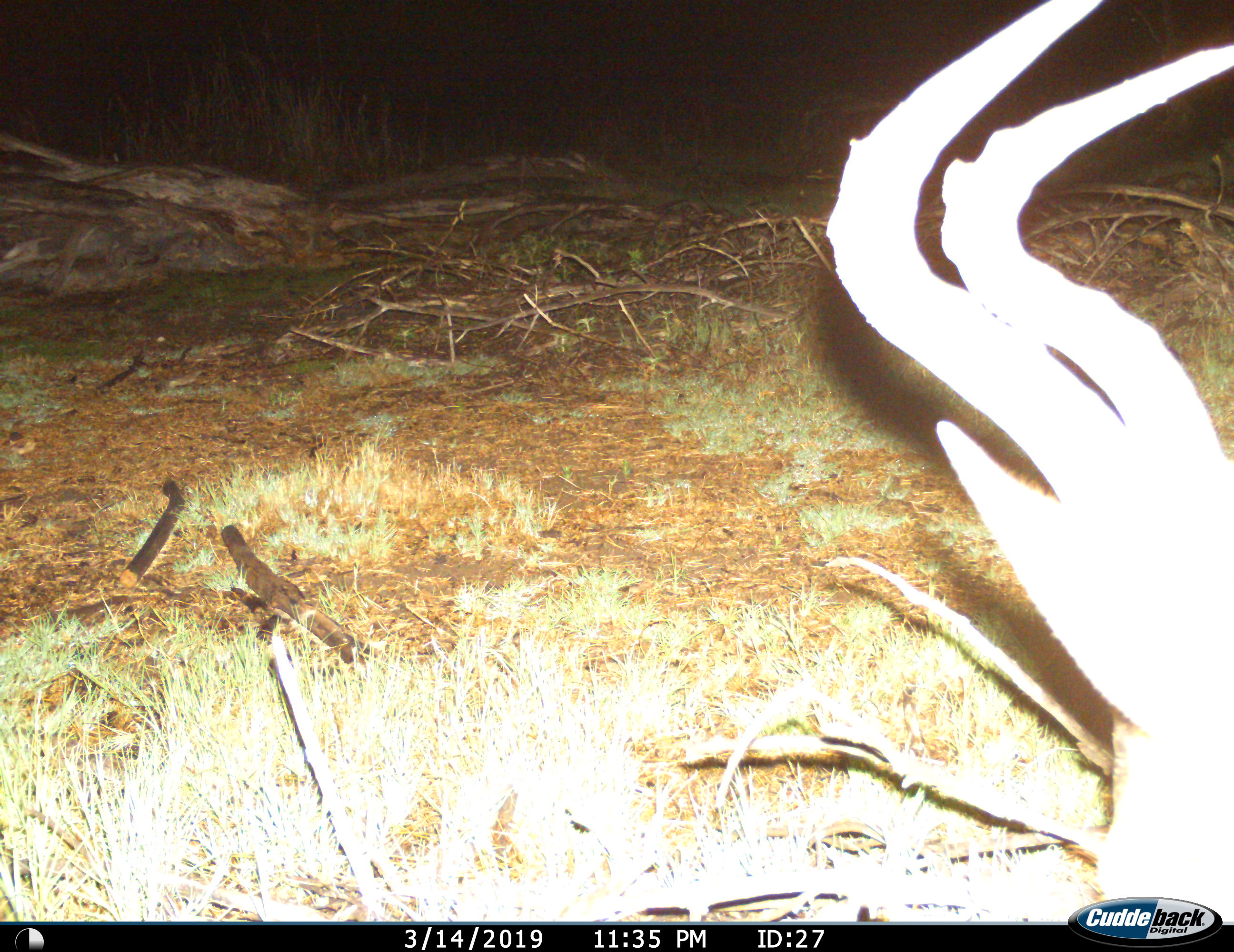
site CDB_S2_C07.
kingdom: Animalia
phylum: Chordata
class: Mammalia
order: Artiodactyla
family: Bovidae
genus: Alcelaphus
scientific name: Alcelaphus buselaphus caama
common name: red hartebeest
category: hartebeestred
Hartebeestred (red hartebeest) (Alcelaphus buselaphus caama), count 1. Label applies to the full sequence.